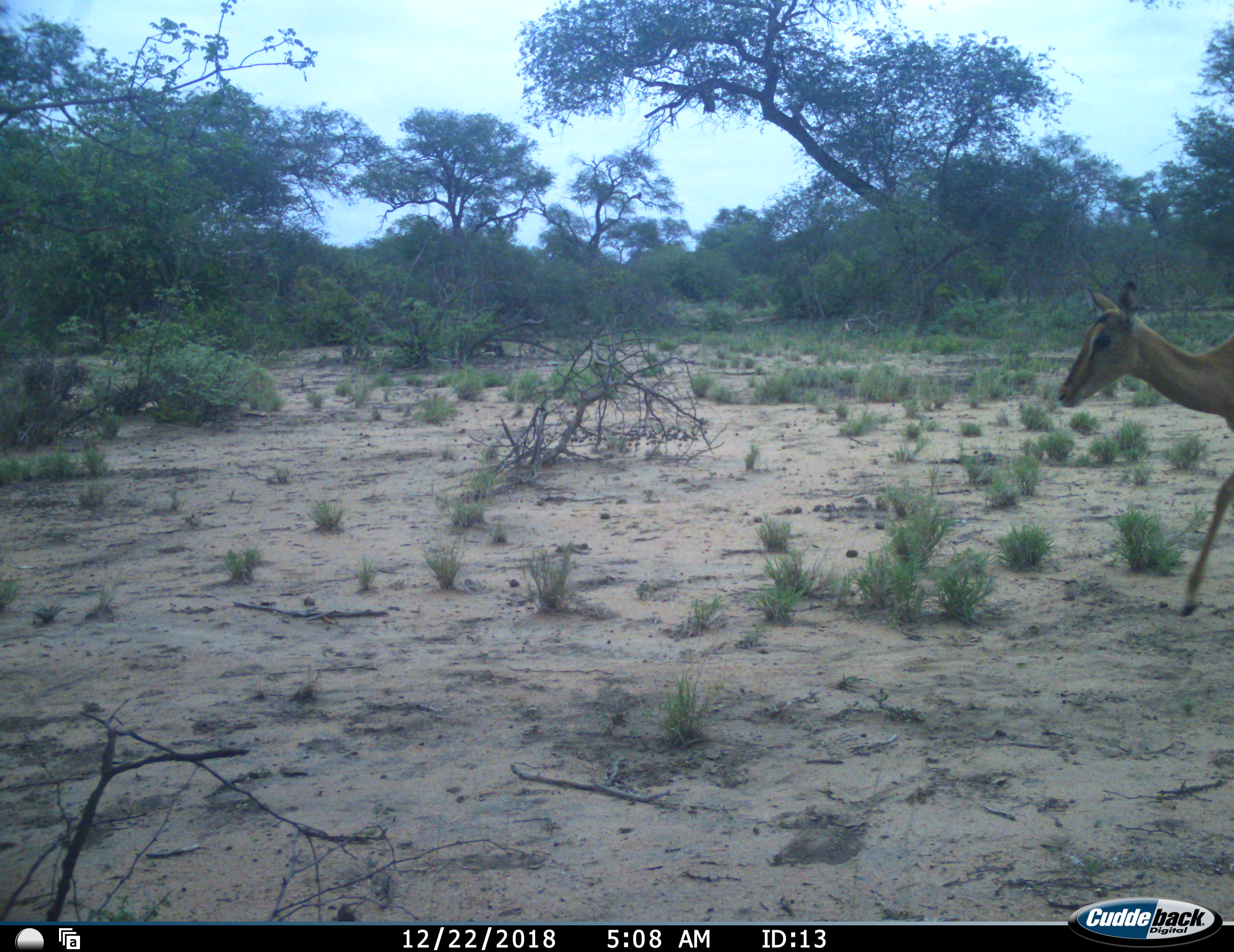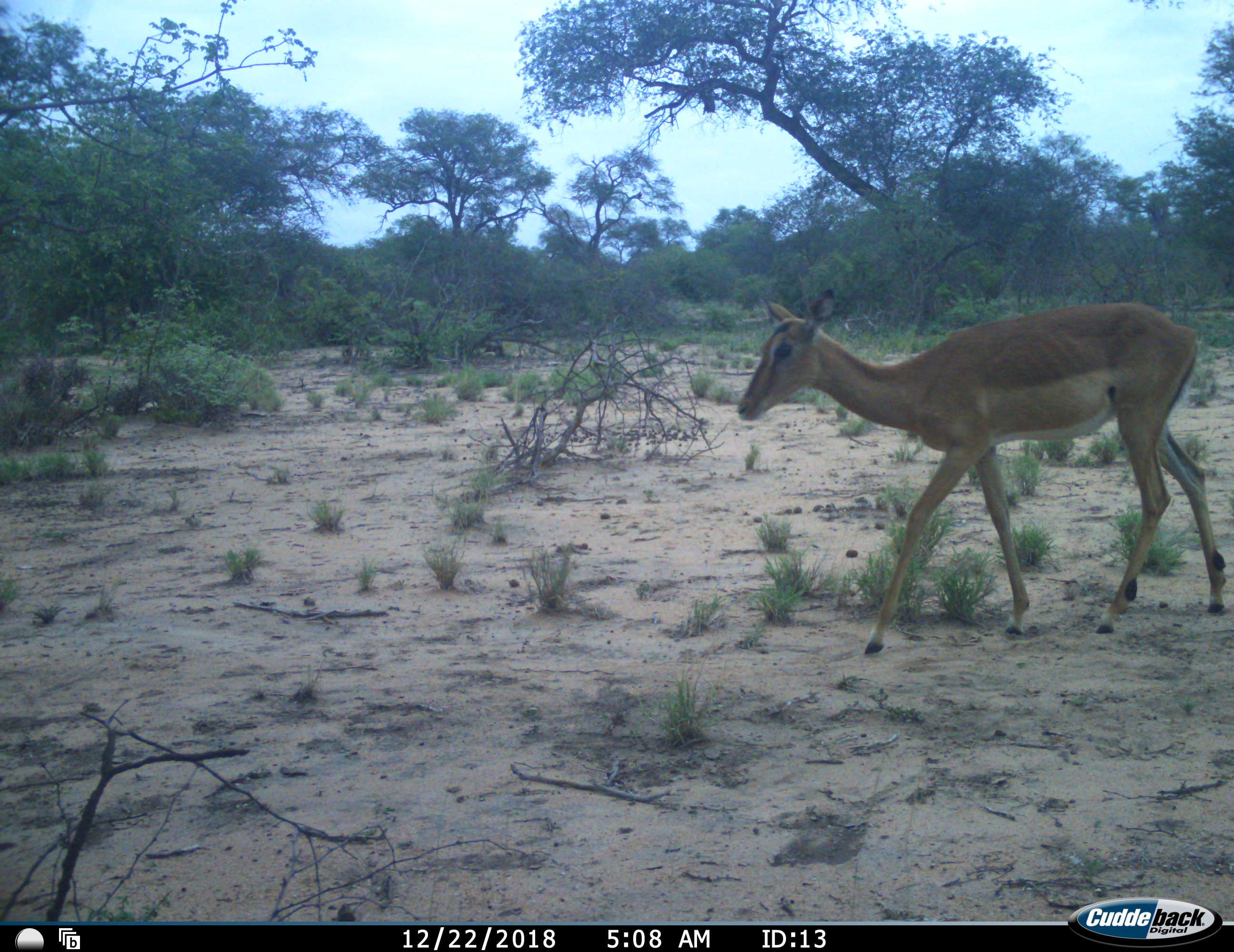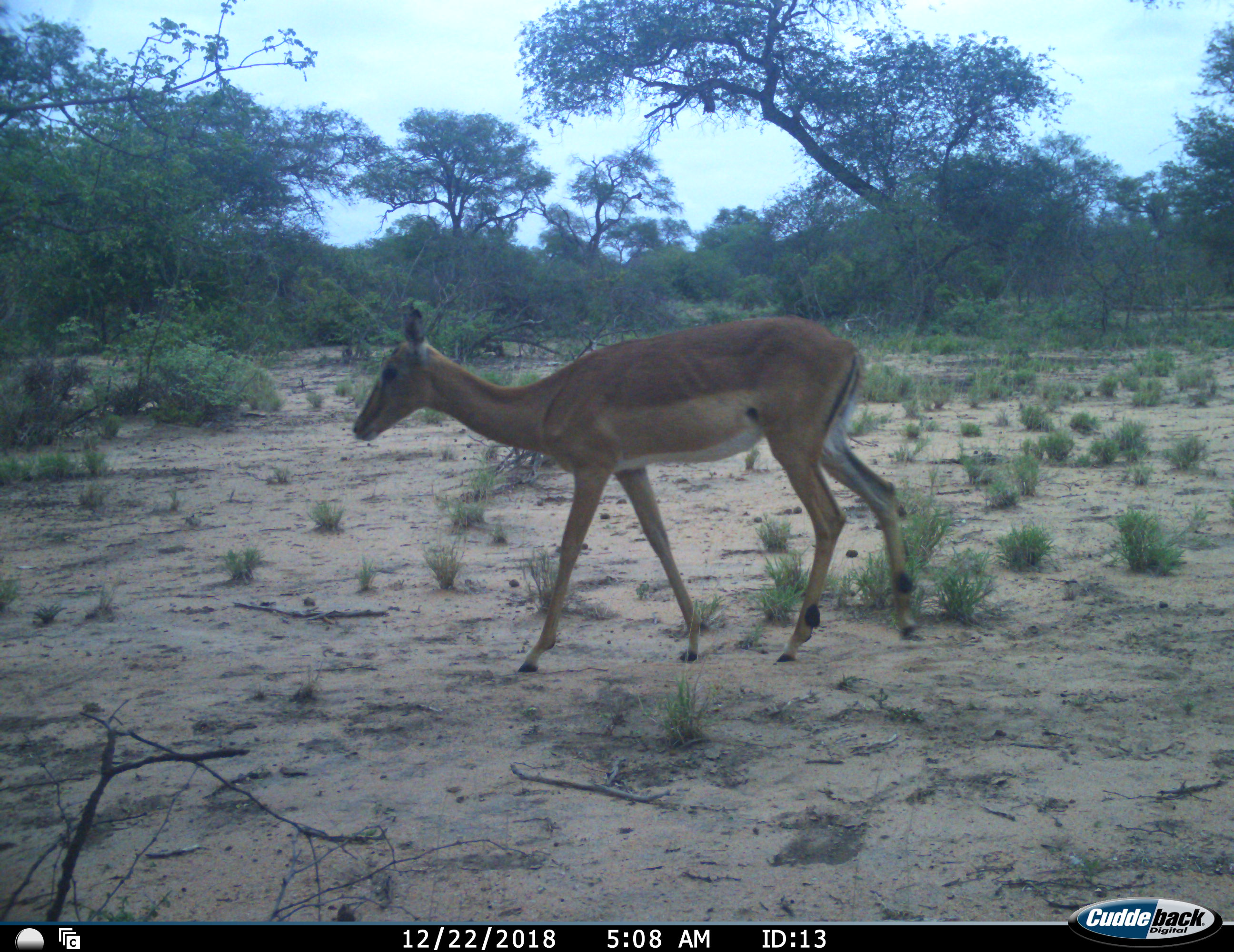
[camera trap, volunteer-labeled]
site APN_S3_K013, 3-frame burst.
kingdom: Animalia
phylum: Chordata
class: Mammalia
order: Artiodactyla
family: Bovidae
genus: Aepyceros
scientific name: Aepyceros melampus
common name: impala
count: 1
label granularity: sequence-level